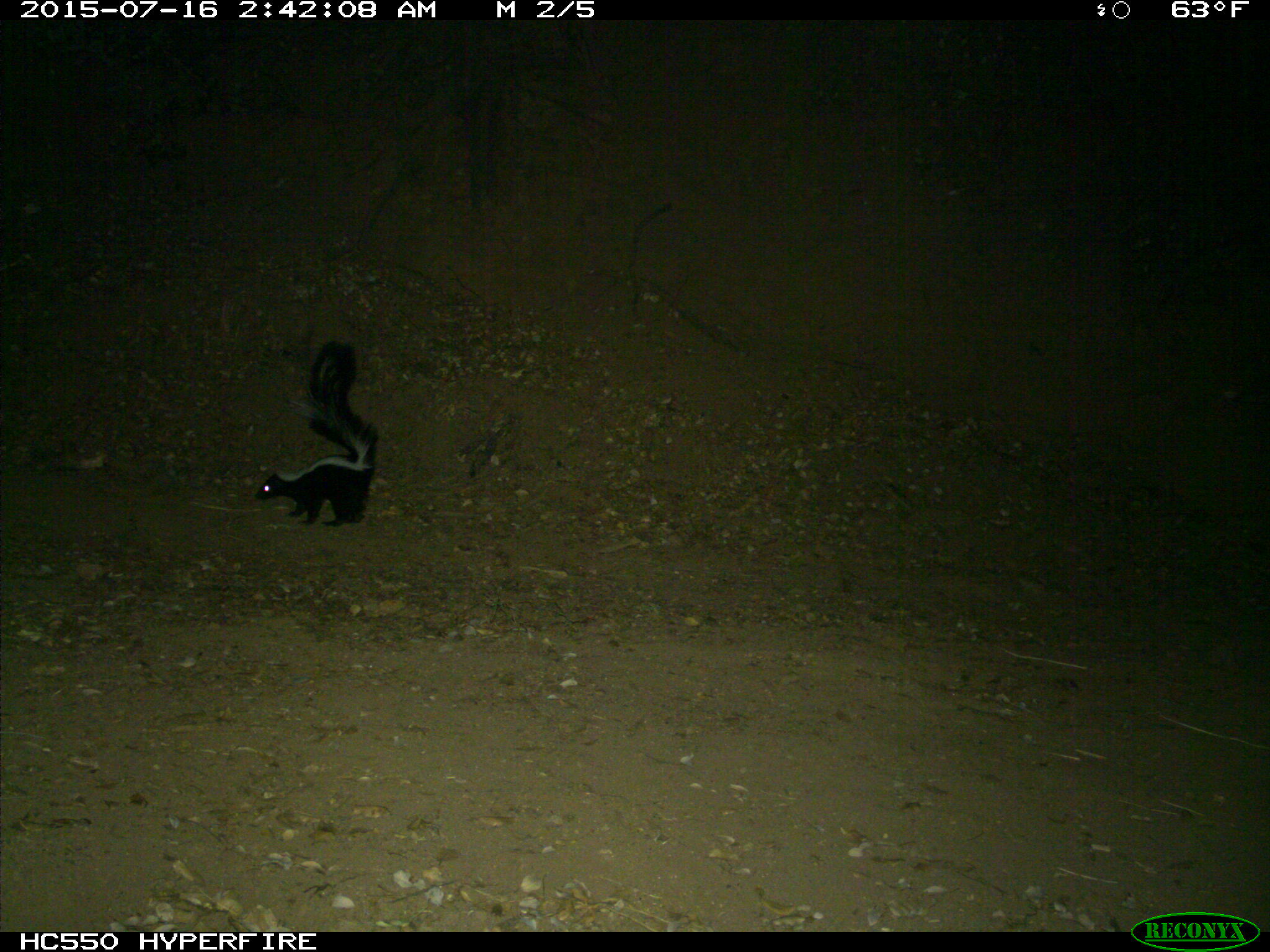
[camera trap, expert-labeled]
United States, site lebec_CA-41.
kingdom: Animalia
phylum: Chordata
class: Mammalia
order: Carnivora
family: Mephitidae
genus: Mephitis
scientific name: Mephitis mephitis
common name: striped skunk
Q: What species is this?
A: Mephitis mephitis (striped skunk).